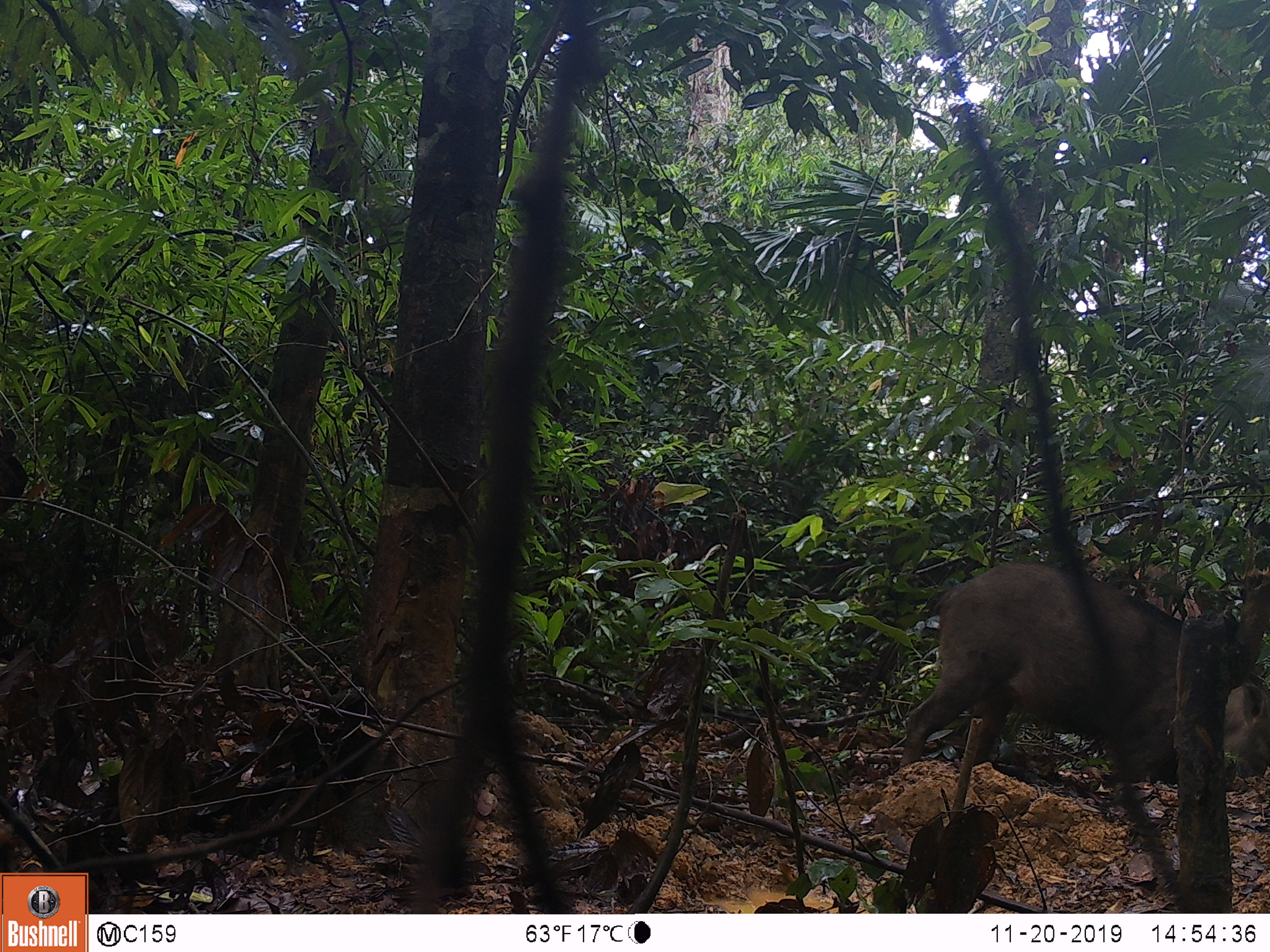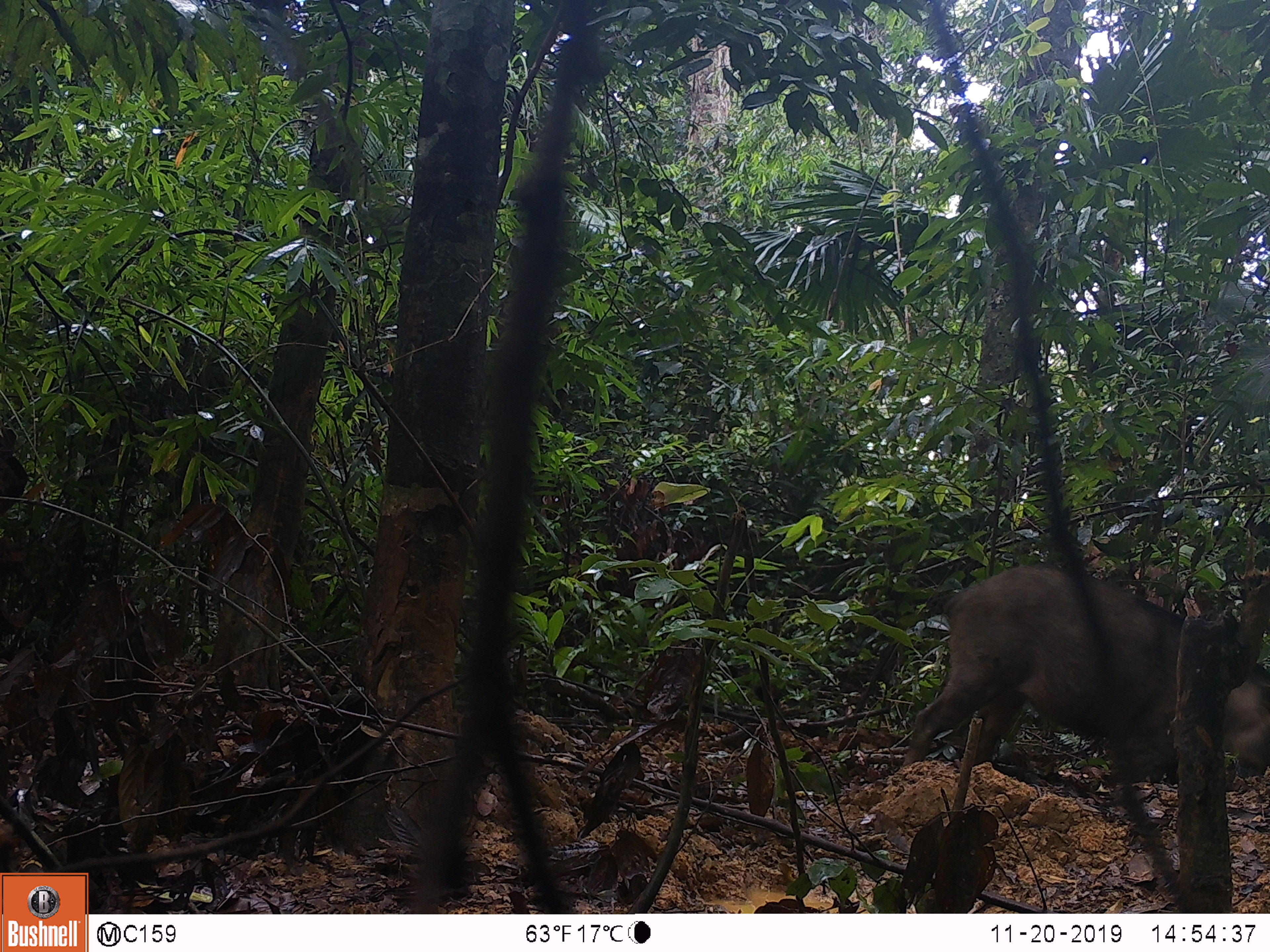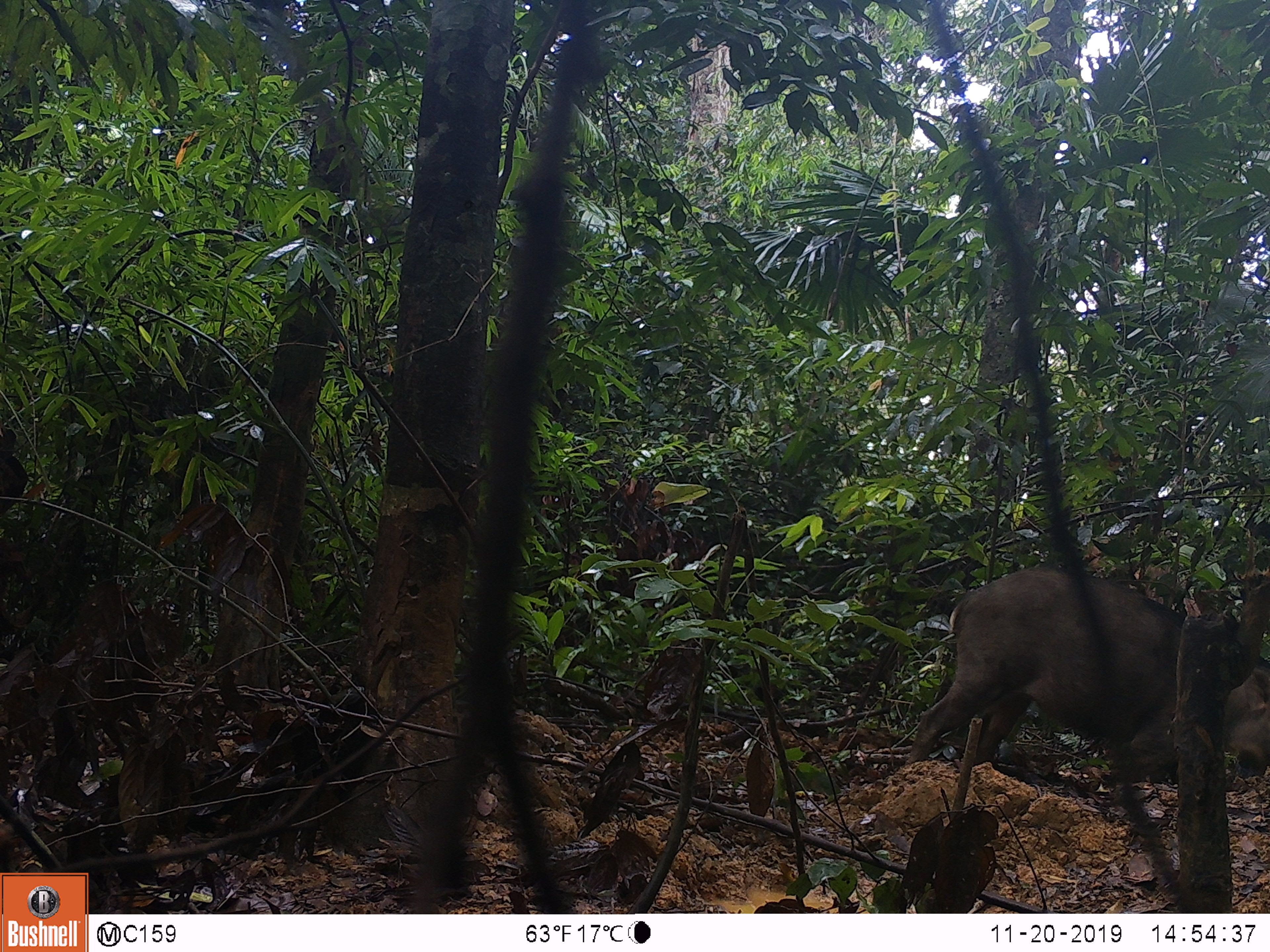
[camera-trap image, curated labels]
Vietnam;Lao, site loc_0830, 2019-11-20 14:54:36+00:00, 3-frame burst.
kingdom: Animalia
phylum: Chordata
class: Mammalia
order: Artiodactyla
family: Suidae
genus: Sus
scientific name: Sus scrofa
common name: eurasian wild pig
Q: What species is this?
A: Eurasian wild pig (Sus scrofa).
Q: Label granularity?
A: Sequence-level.